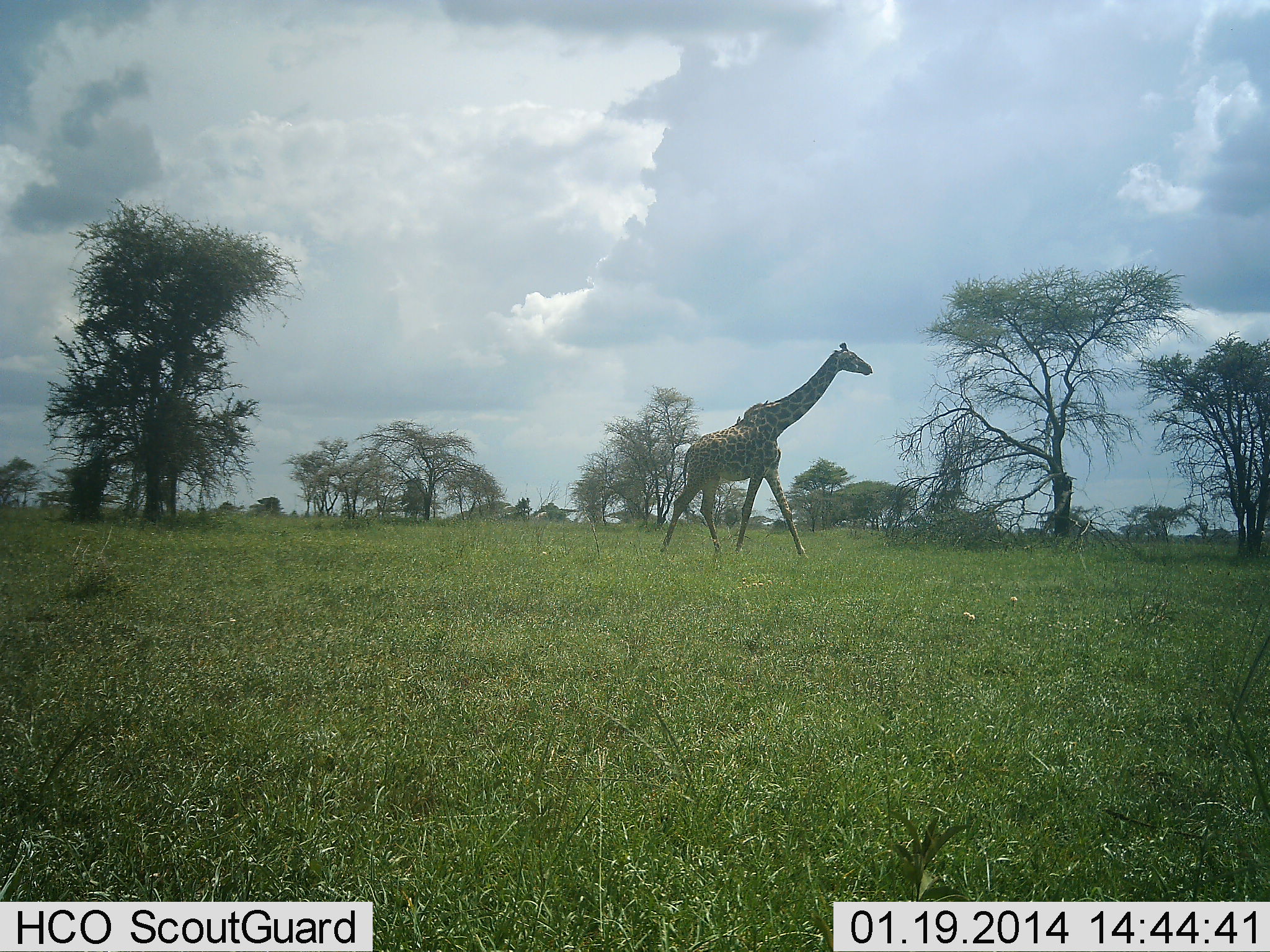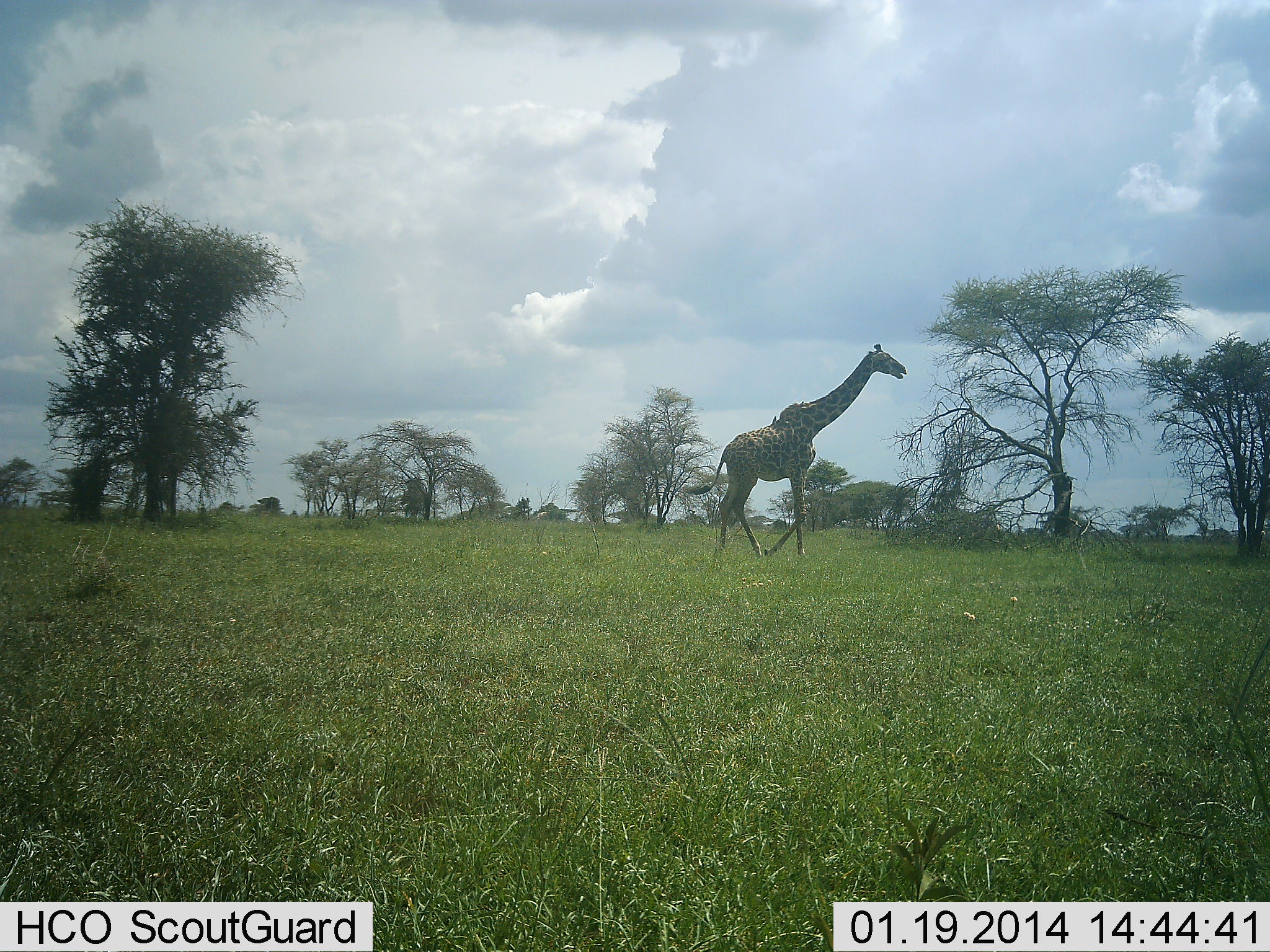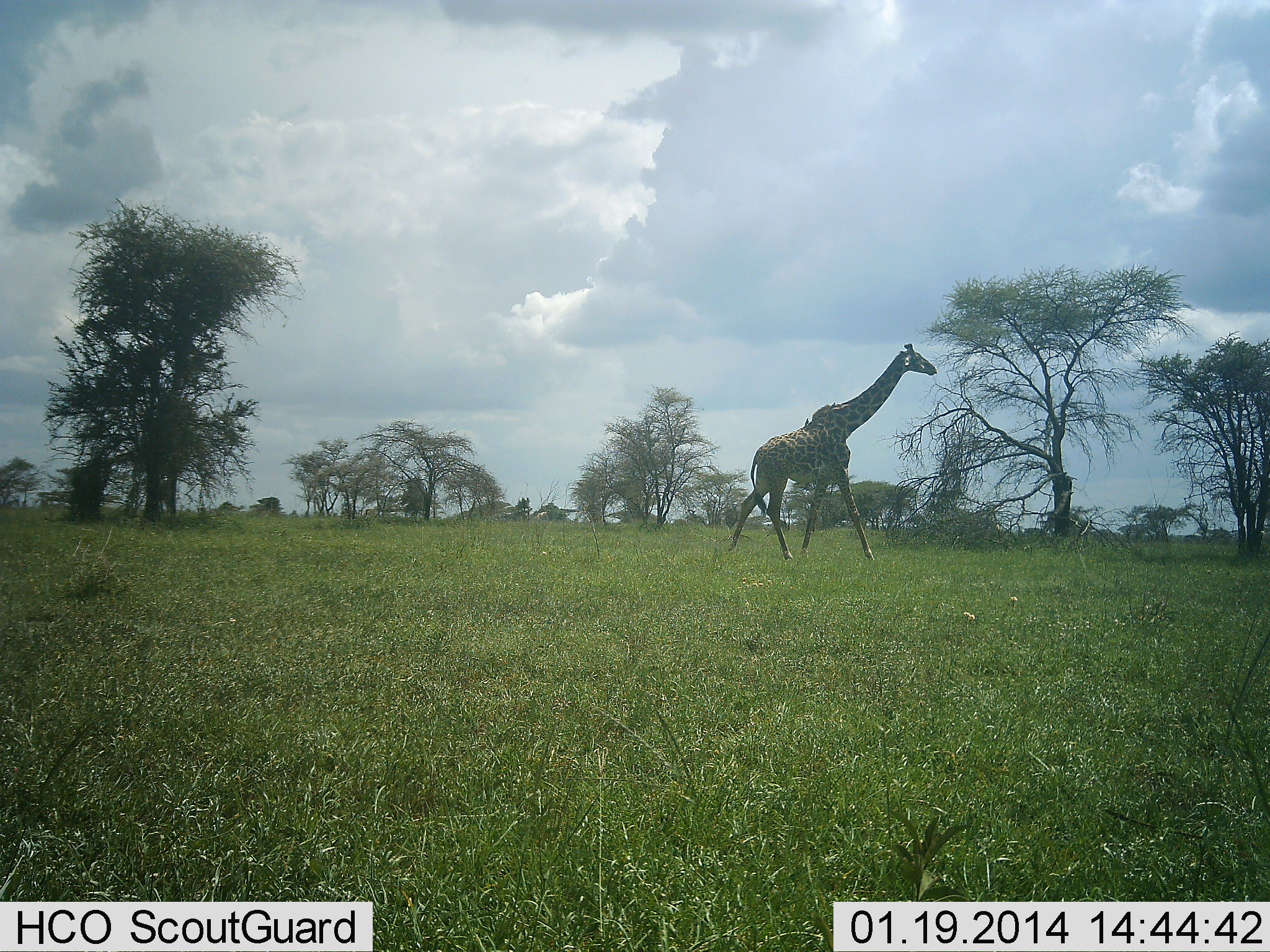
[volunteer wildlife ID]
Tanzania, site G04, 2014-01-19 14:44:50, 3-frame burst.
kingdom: Animalia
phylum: Chordata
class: Mammalia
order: Artiodactyla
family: Giraffidae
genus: Giraffa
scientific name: Giraffa camelopardalis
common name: giraffe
Giraffe (Giraffa camelopardalis), count 1. Behavior (volunteer vote fractions): standing 20%, resting 0%, moving 100%, interacting 0%. Young present (vote fraction): 0%. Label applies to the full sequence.